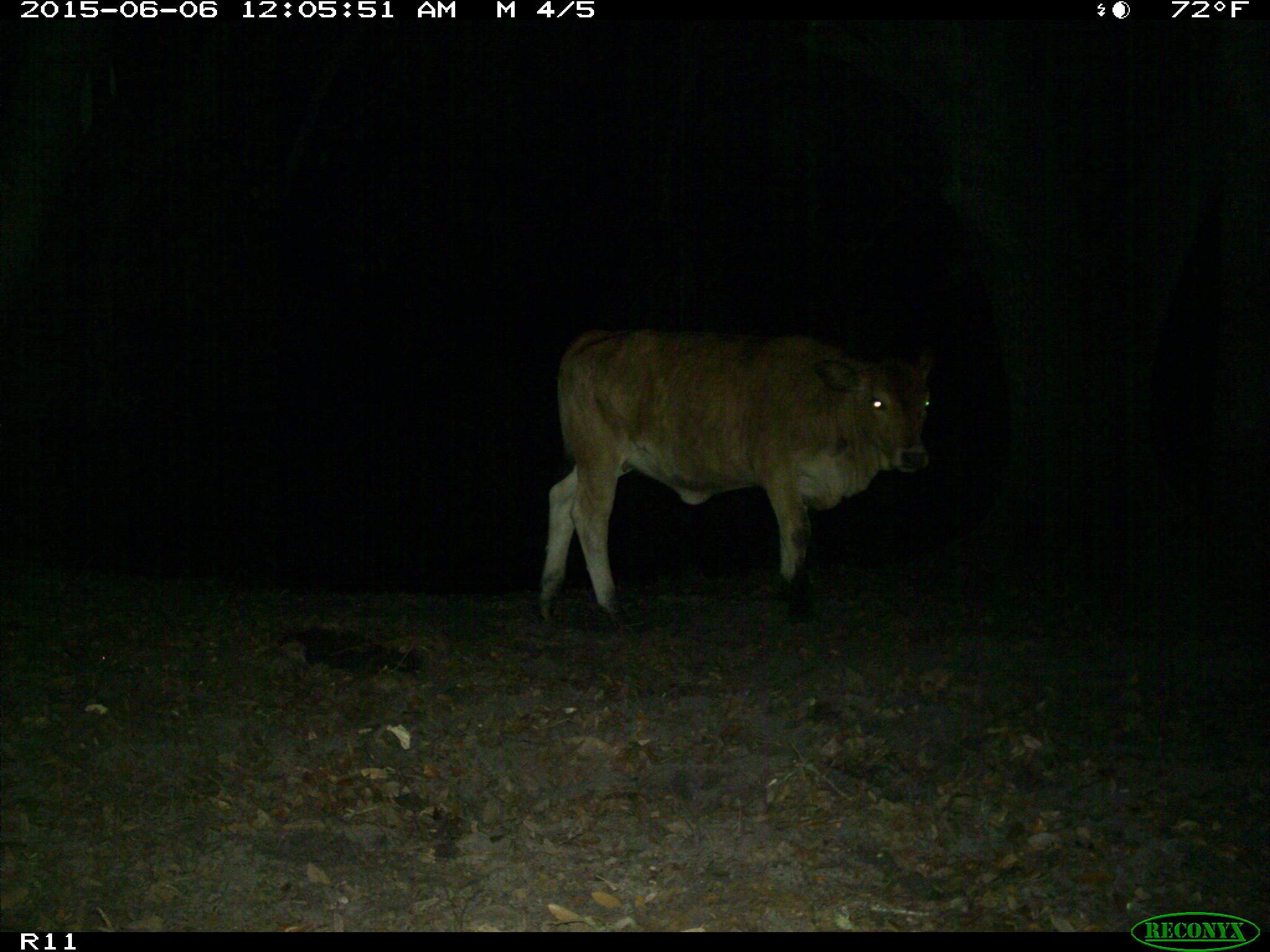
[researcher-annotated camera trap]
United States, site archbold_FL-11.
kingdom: Animalia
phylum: Chordata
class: Mammalia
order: Artiodactyla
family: Bovidae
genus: Bos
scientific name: Bos taurus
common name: domestic cow